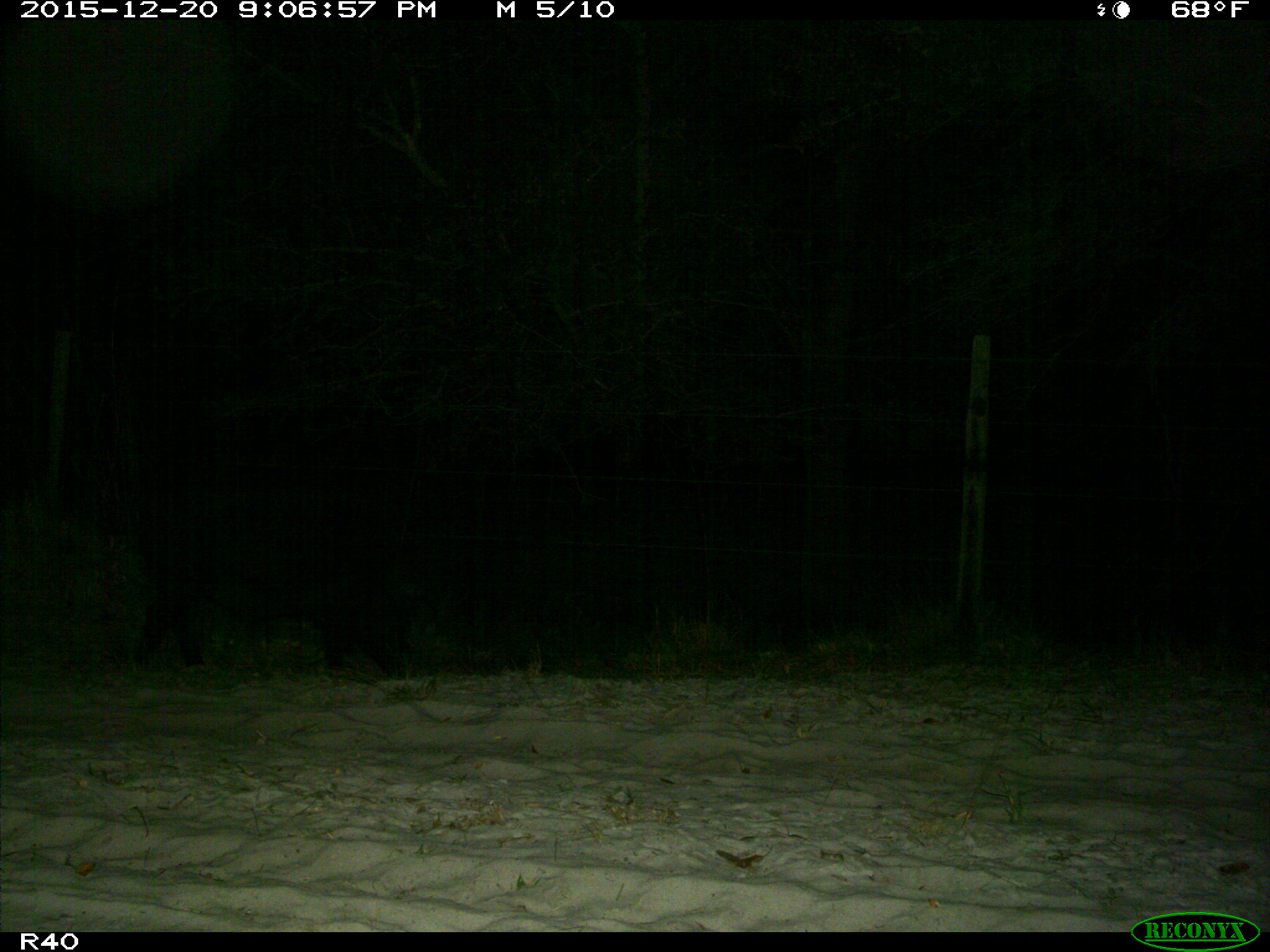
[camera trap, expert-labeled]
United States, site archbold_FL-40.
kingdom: Animalia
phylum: Chordata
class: Mammalia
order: Artiodactyla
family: Suidae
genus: Sus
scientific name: Sus scrofa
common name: wild boar